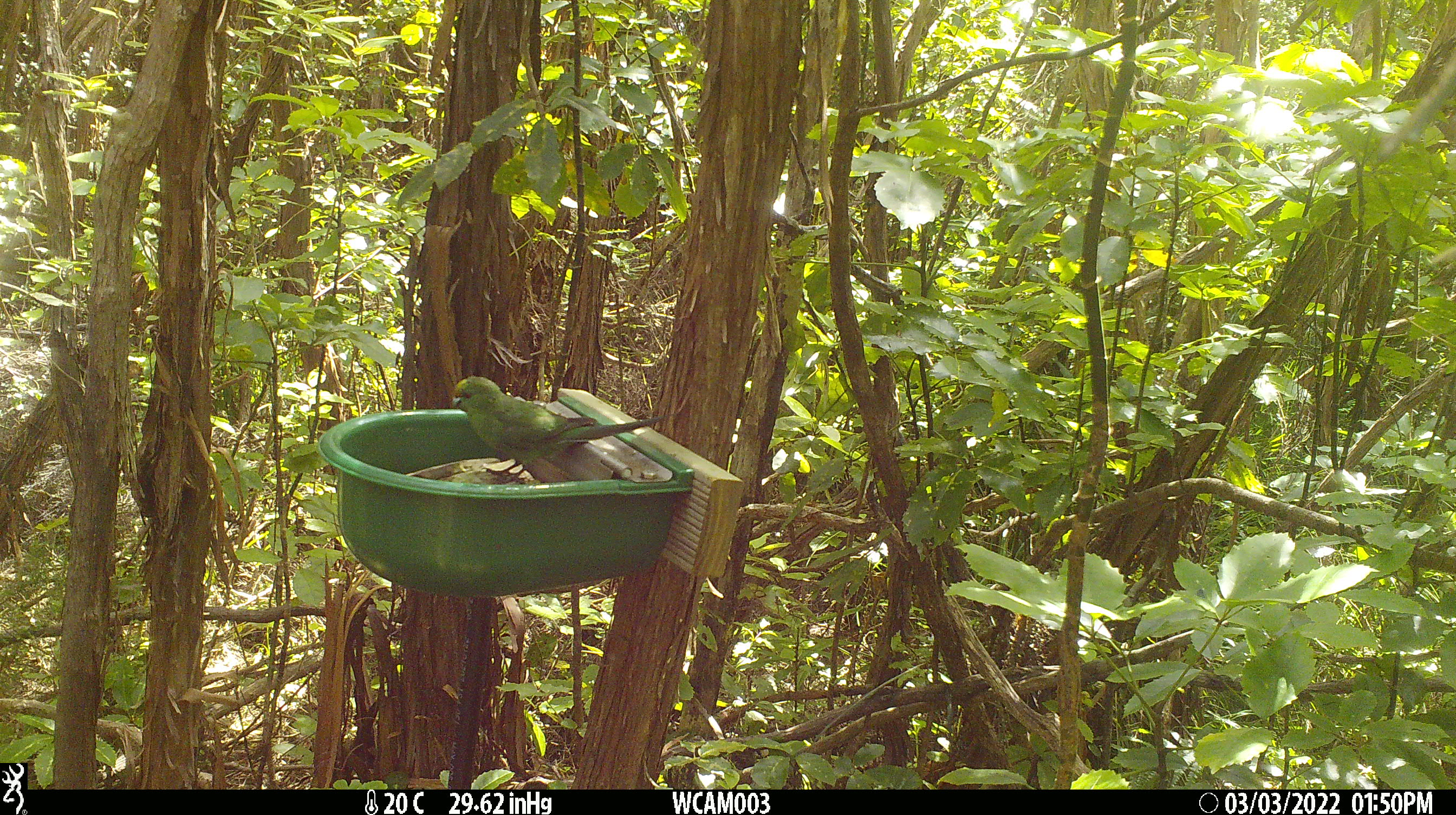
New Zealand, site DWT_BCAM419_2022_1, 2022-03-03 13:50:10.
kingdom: Animalia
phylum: Chordata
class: Aves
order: Psittaciformes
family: Psittaculidae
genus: Cyanoramphus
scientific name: Cyanoramphus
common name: parakeet